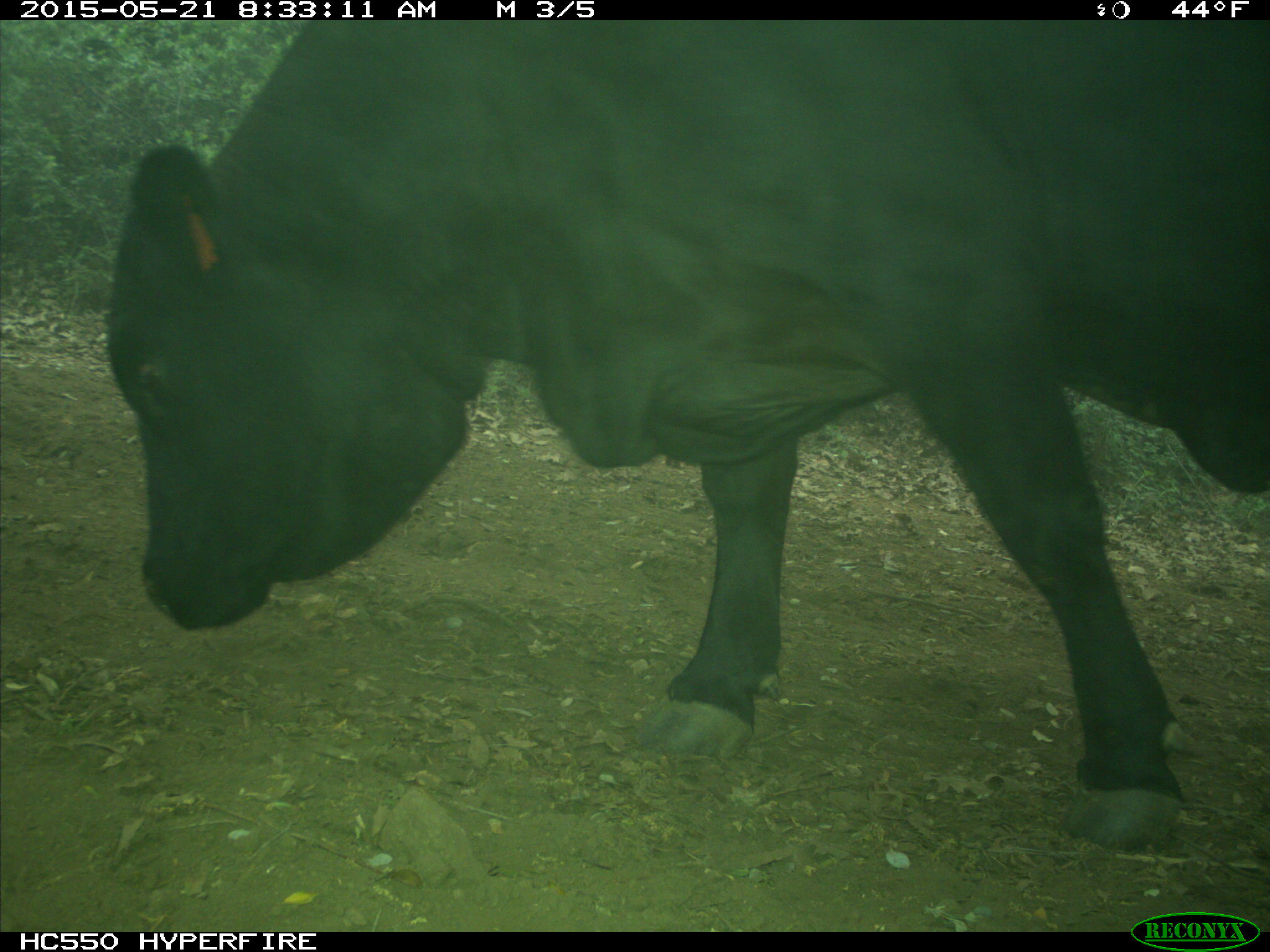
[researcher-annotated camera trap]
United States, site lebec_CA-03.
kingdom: Animalia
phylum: Chordata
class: Mammalia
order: Artiodactyla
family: Bovidae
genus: Bos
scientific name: Bos taurus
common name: domestic cow